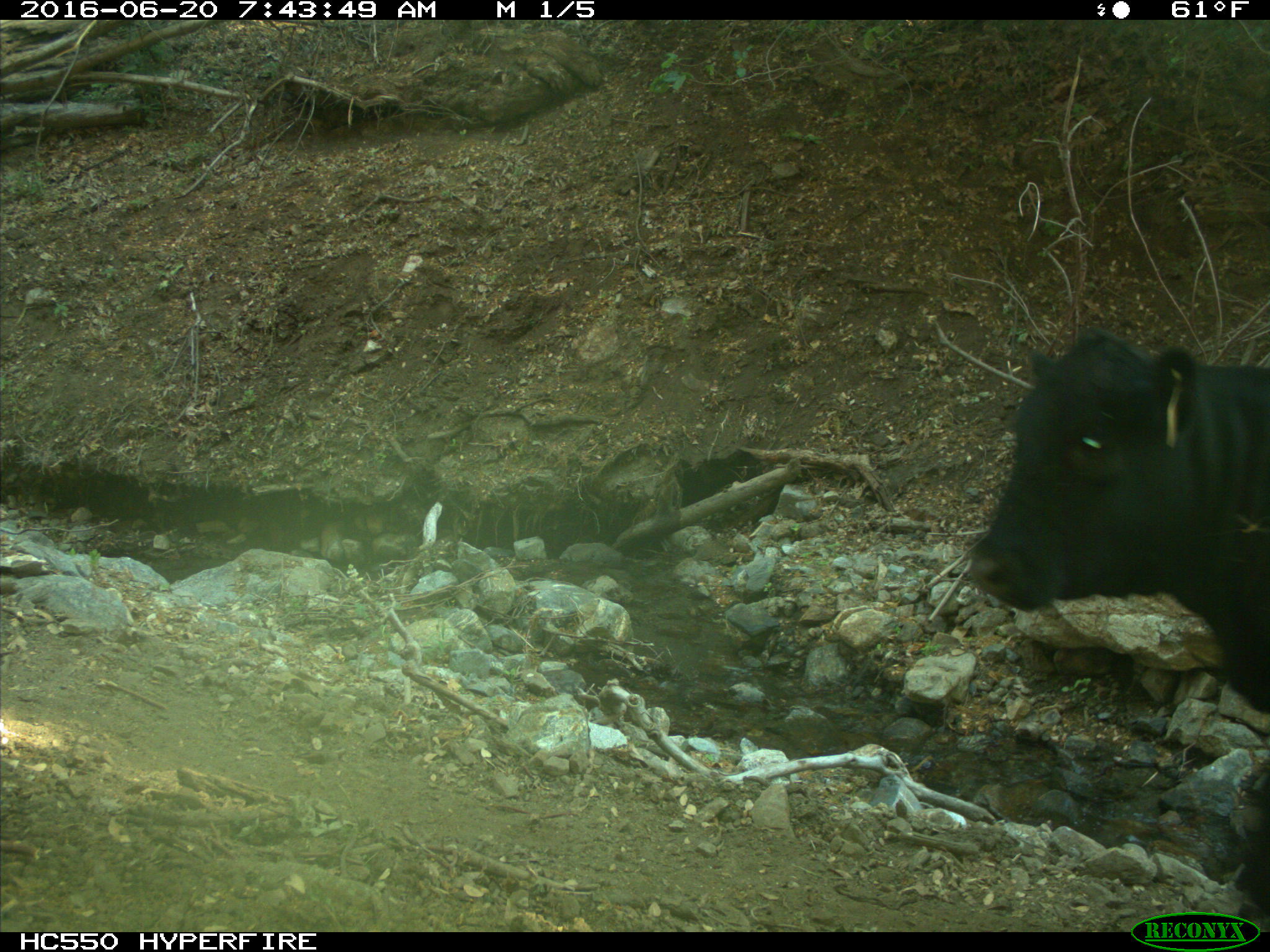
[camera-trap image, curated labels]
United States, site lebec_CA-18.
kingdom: Animalia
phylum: Chordata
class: Mammalia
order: Artiodactyla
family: Bovidae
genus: Bos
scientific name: Bos taurus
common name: domestic cow